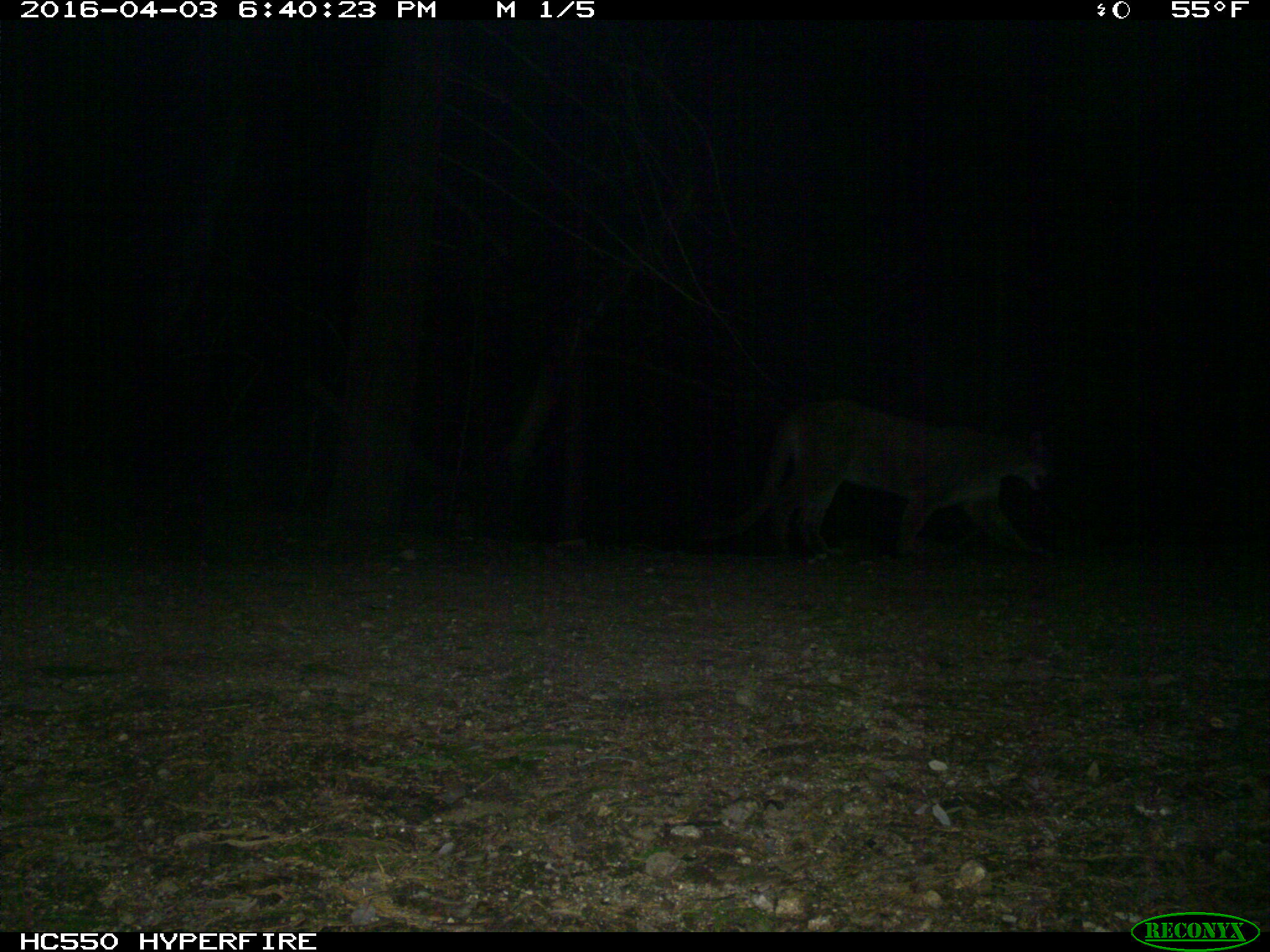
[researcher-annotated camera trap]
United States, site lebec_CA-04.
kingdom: Animalia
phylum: Chordata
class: Mammalia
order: Carnivora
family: Felidae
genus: Puma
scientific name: Puma concolor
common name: mountain lion